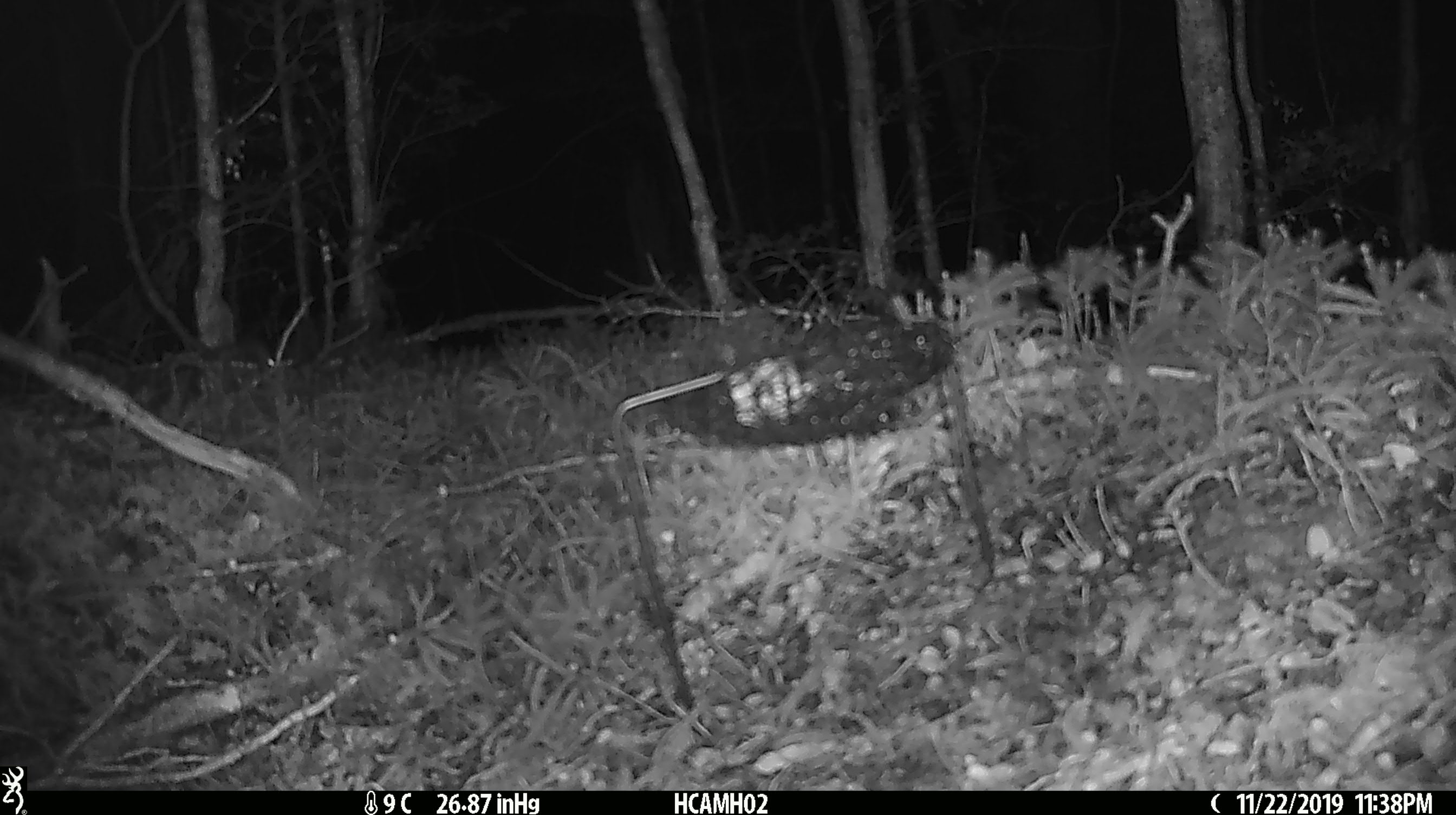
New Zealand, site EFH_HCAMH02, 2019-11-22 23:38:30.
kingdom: Animalia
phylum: Chordata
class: Mammalia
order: Rodentia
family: Muridae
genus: Mus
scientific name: Mus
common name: mouse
Mouse (Mus).